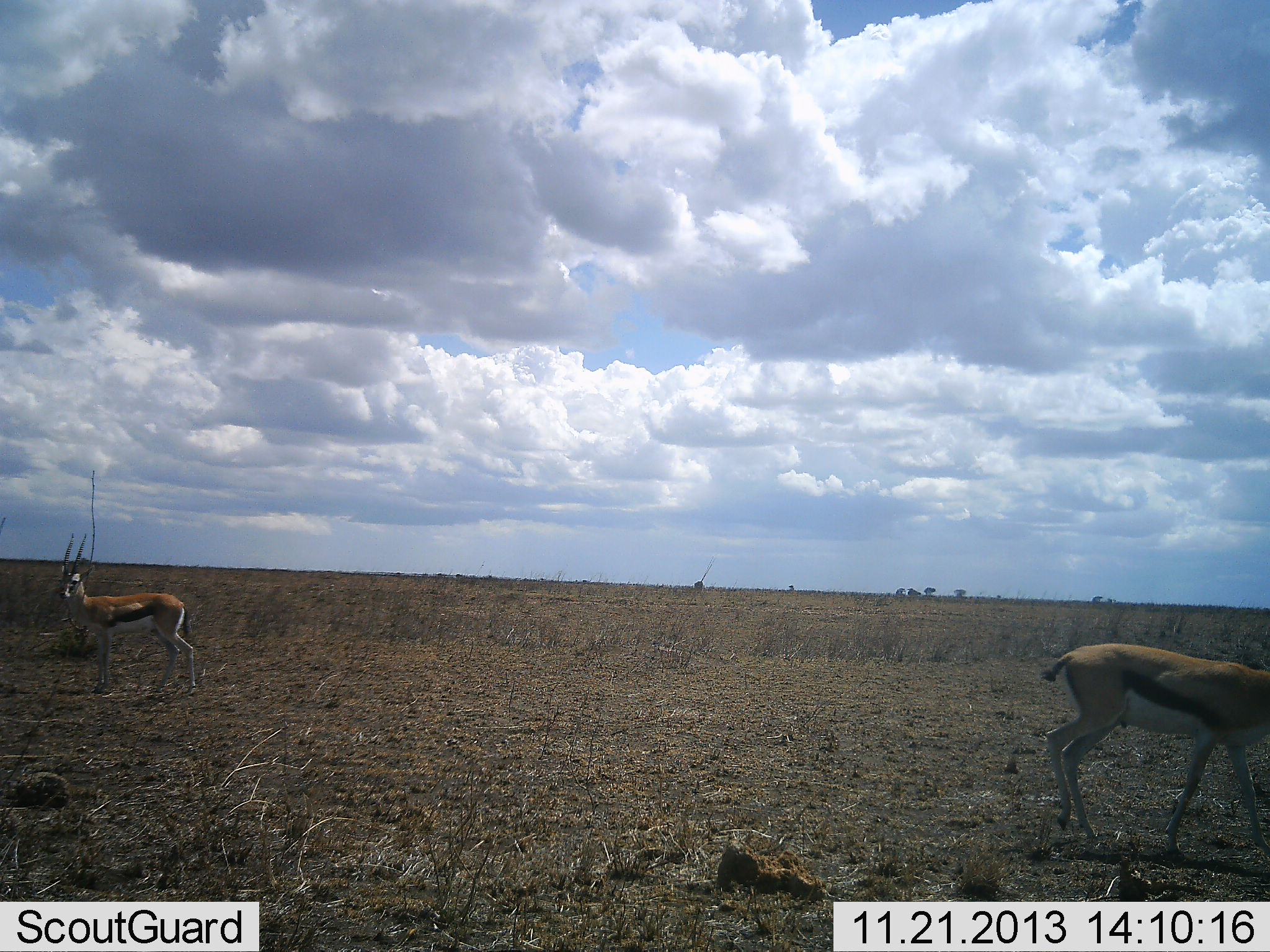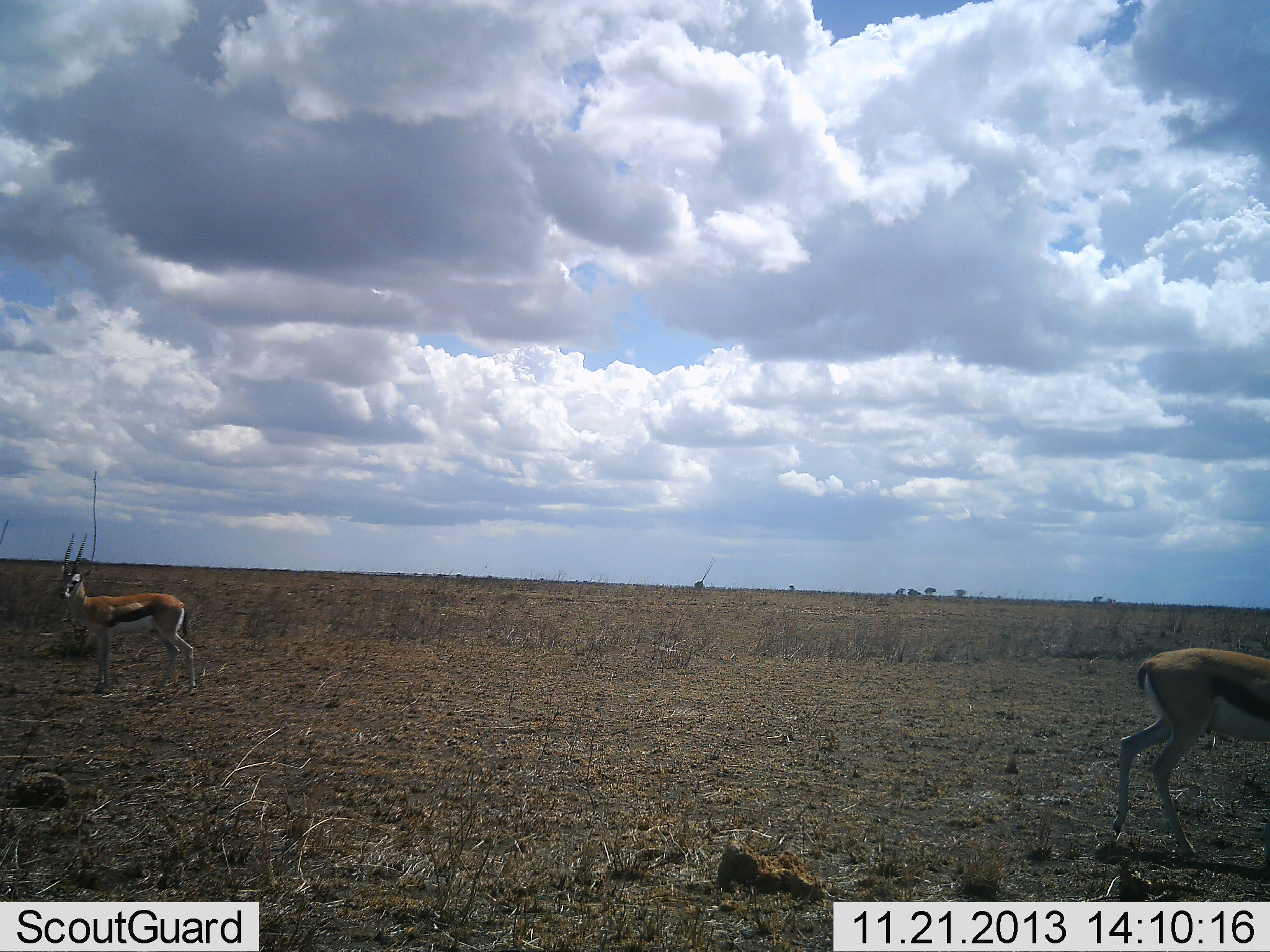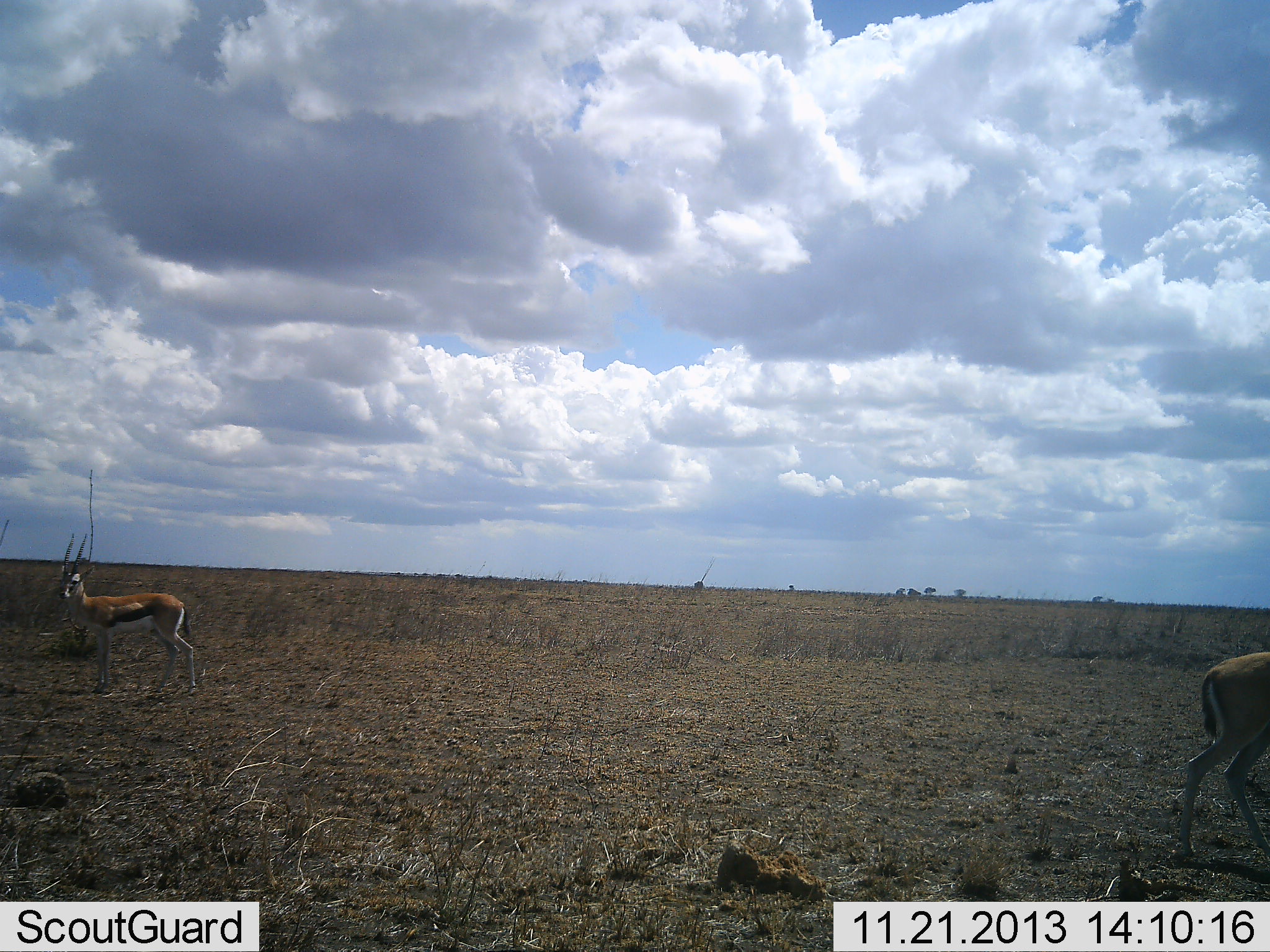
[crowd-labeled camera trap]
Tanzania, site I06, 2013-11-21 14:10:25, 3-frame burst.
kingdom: Animalia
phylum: Chordata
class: Mammalia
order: Artiodactyla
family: Bovidae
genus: Eudorcas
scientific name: Eudorcas thomsonii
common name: thomson's gazelle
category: gazellethomsons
Gazellethomsons (thomson's gazelle) (Eudorcas thomsonii), count 2. Behavior (volunteer vote fractions): standing 100%, resting 0%, moving 80%, interacting 0%. Young present (vote fraction): 0%. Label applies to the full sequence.